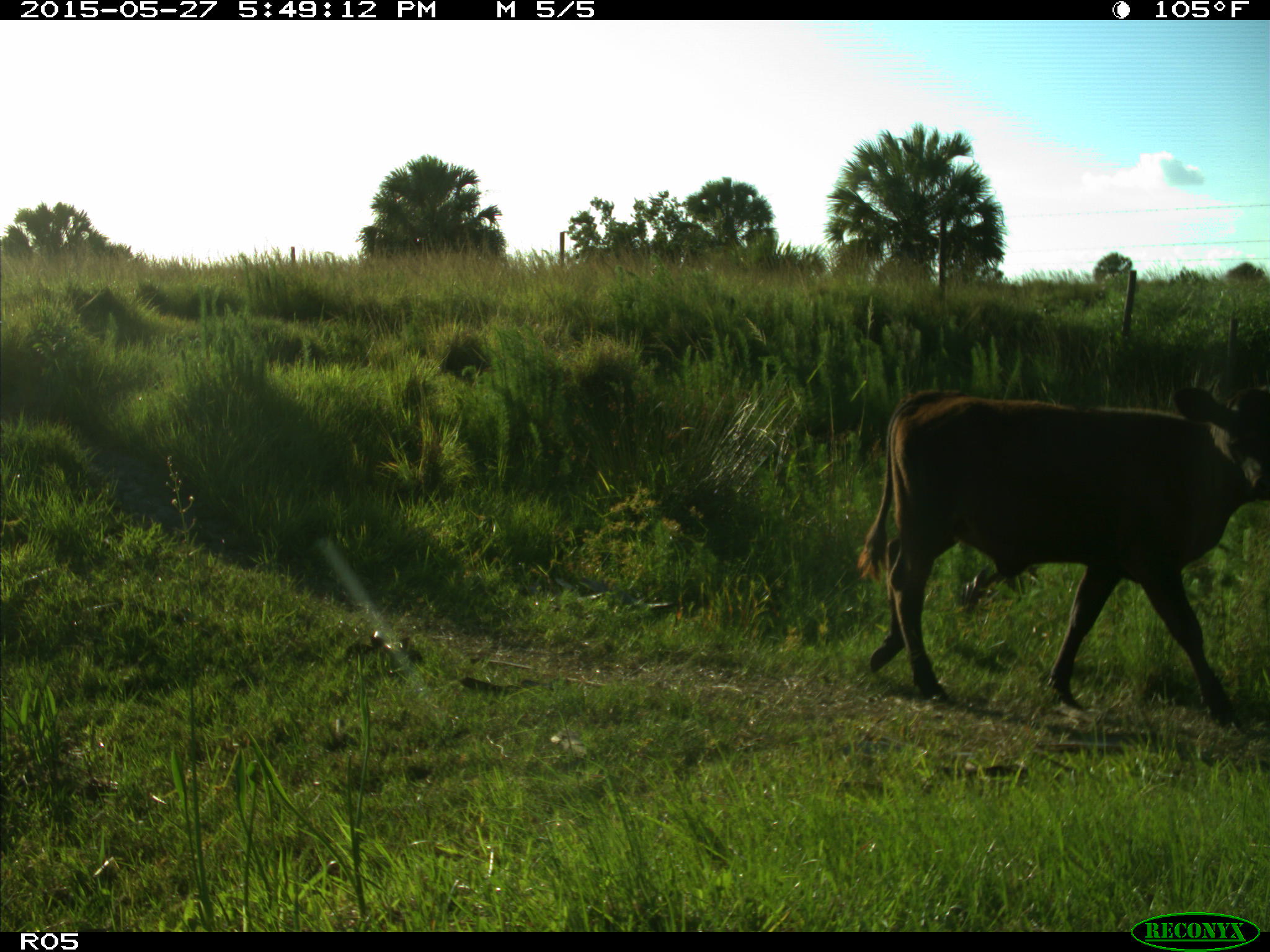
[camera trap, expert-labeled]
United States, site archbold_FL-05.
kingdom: Animalia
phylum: Chordata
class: Mammalia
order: Artiodactyla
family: Bovidae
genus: Bos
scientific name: Bos taurus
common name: domestic cow